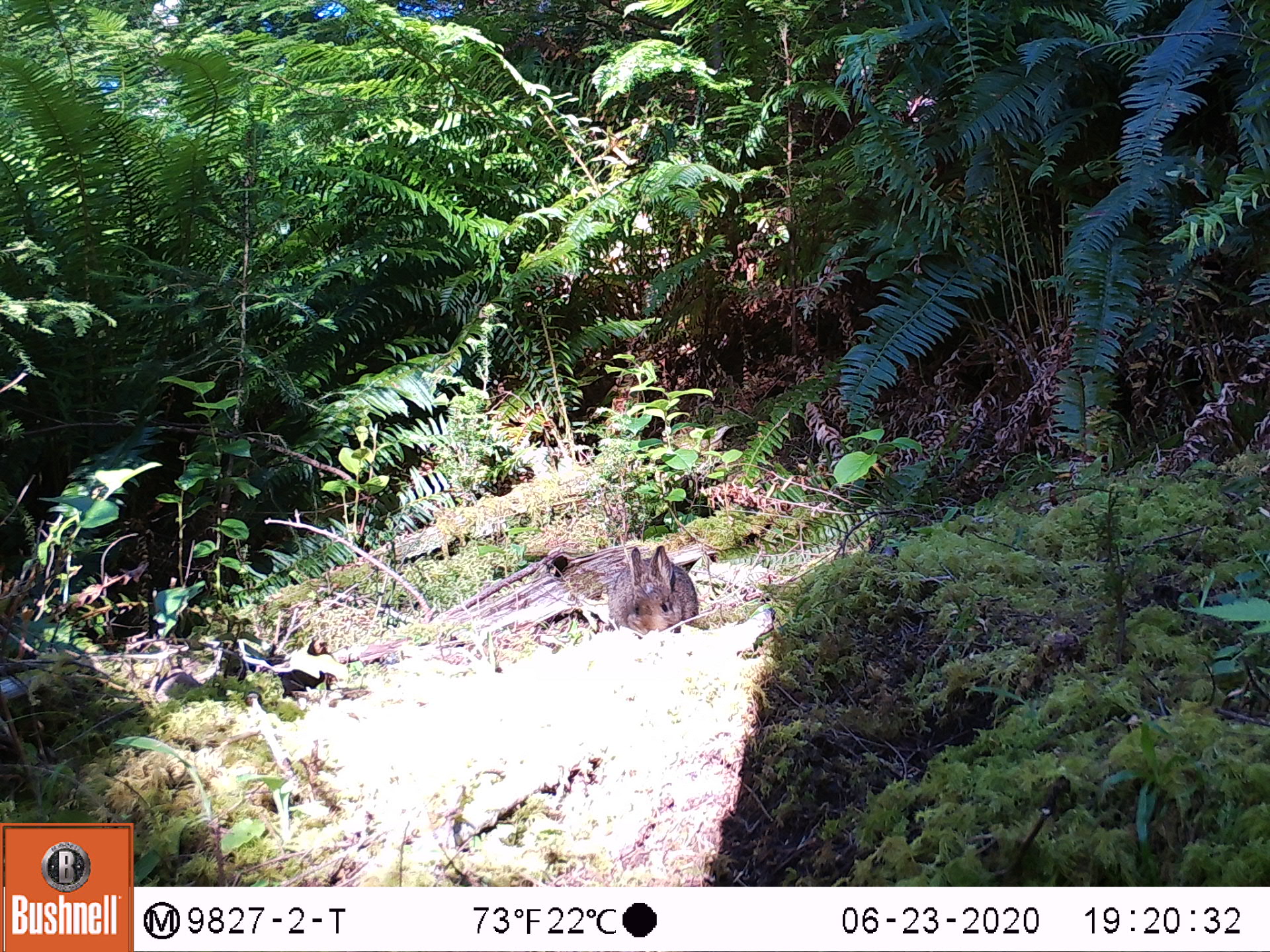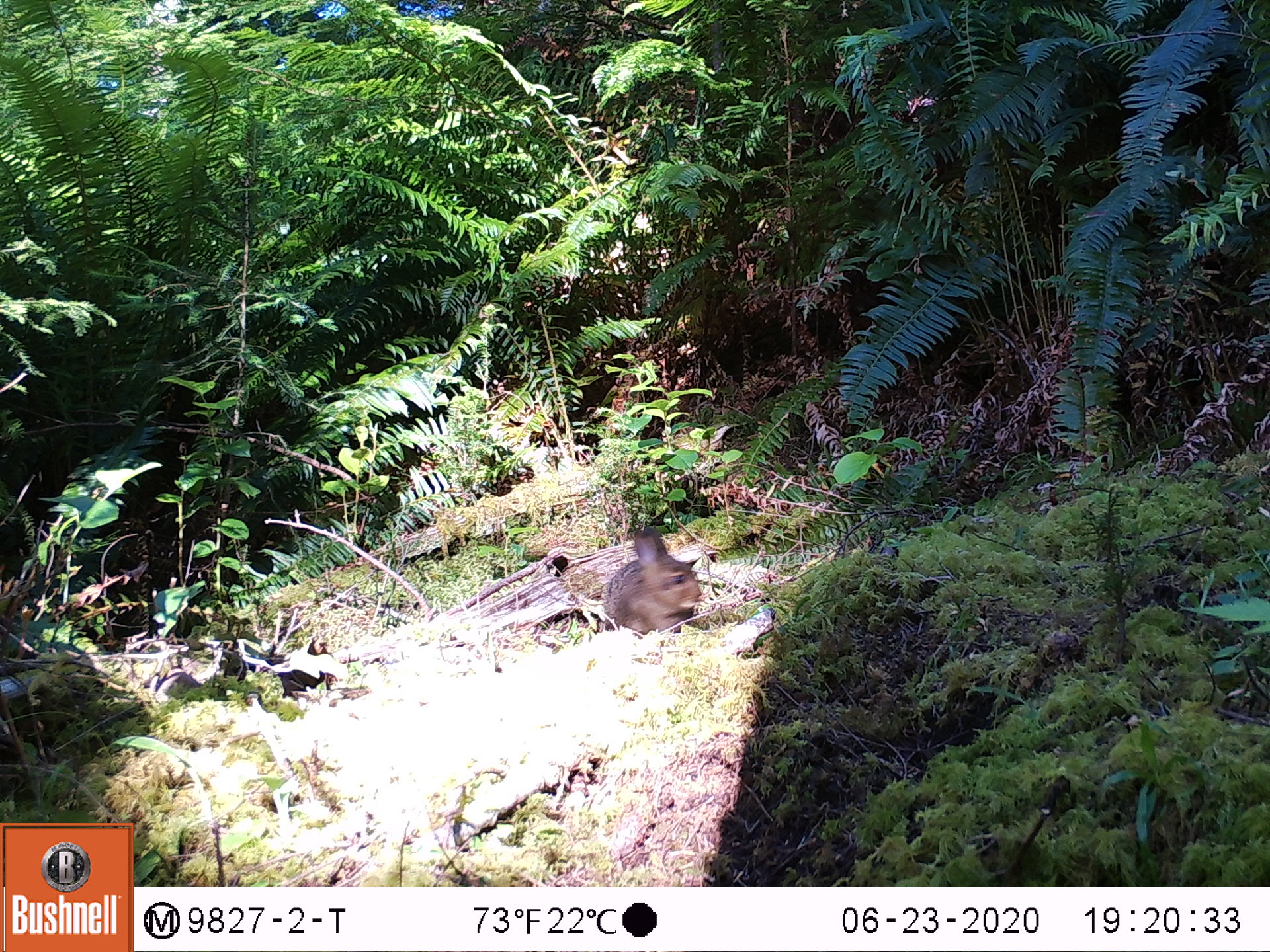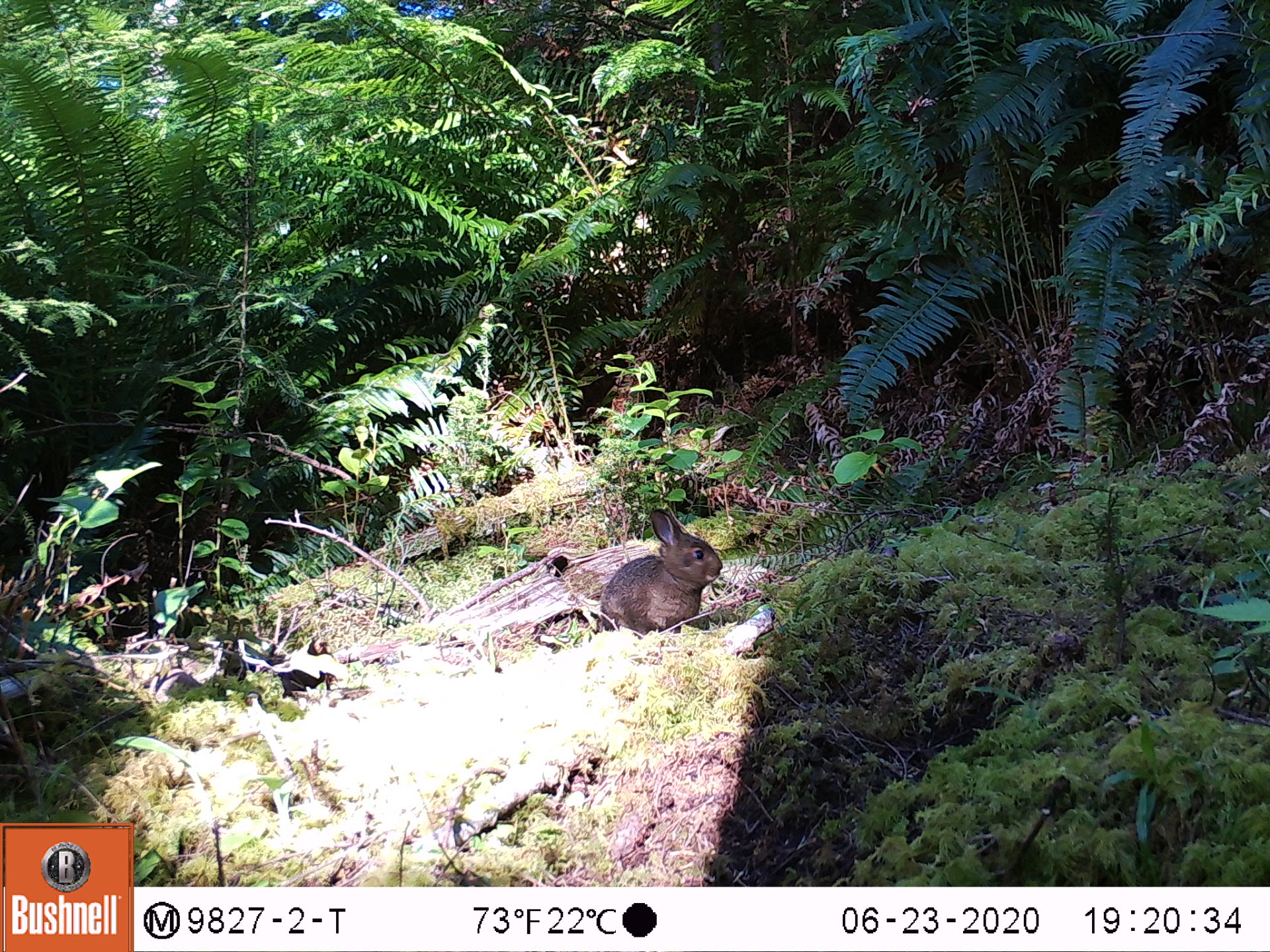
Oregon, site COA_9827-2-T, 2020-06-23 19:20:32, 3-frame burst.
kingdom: Animalia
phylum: Chordata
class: Mammalia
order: Lagomorpha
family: Leporidae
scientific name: Leporidae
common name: hares and rabbits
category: leporidae family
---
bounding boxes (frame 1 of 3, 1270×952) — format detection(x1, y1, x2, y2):
leporidae family: detection(607, 546, 699, 635)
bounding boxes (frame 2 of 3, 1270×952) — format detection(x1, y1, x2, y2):
leporidae family: detection(590, 525, 705, 635)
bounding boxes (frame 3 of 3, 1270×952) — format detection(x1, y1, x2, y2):
leporidae family: detection(588, 505, 725, 637)